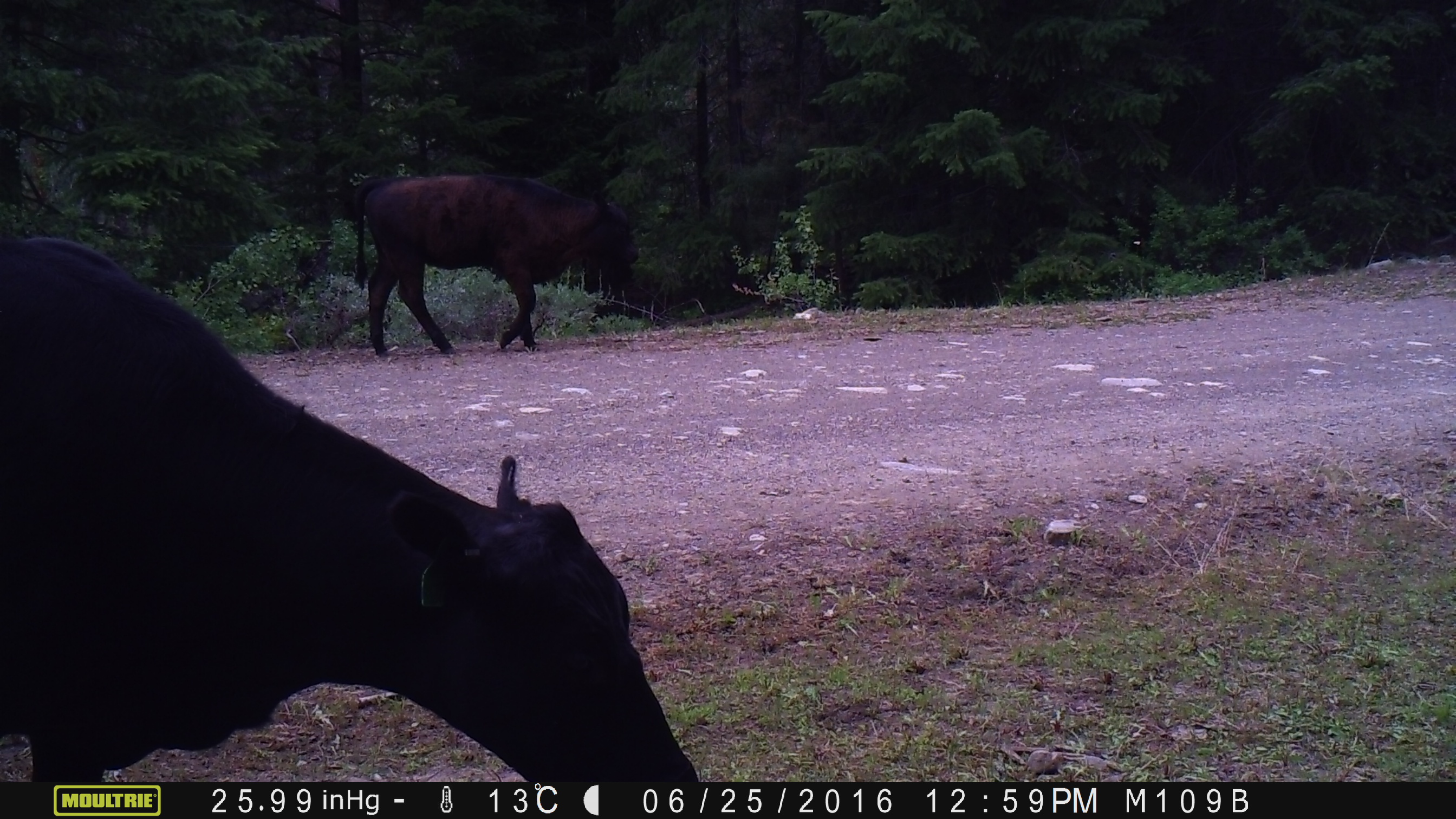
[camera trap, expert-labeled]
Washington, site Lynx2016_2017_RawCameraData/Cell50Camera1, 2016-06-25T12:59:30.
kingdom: Animalia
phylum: Chordata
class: Mammalia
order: Artiodactyla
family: Bovidae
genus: Bos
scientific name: Bos taurus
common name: domestic cattle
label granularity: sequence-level